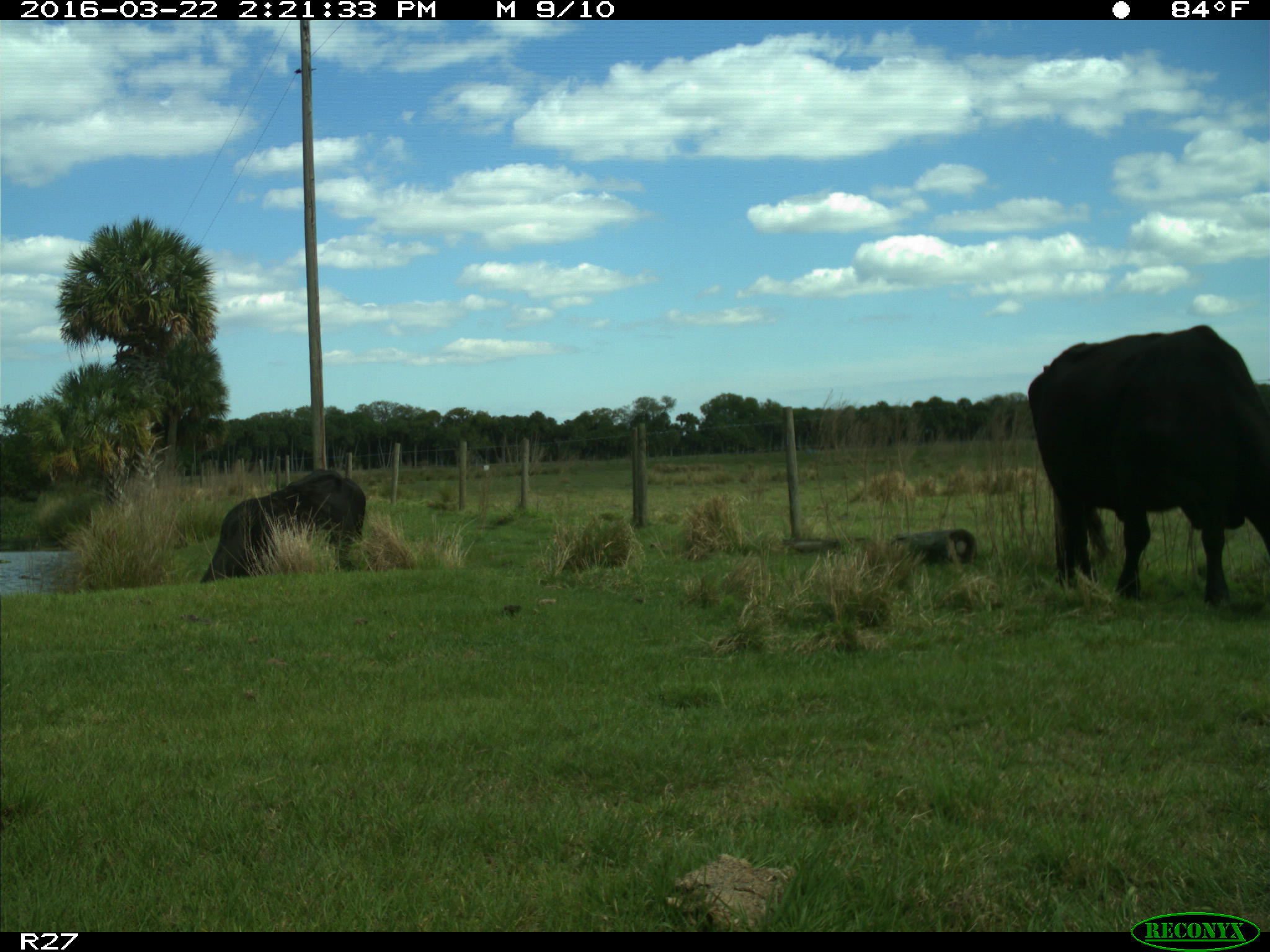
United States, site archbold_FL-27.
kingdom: Animalia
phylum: Chordata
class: Mammalia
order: Artiodactyla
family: Bovidae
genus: Bos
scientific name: Bos taurus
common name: domestic cow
Bos taurus (domestic cow).